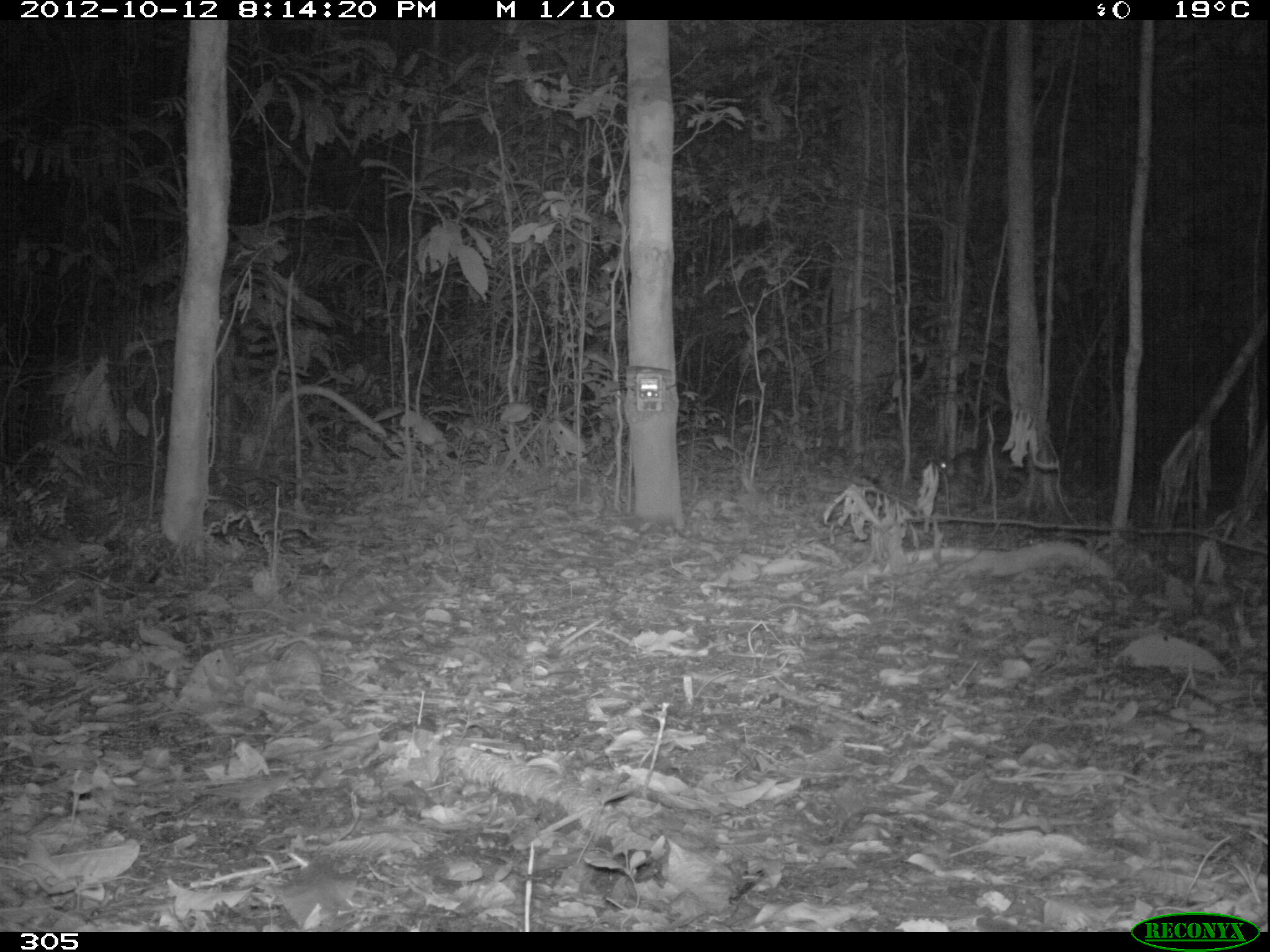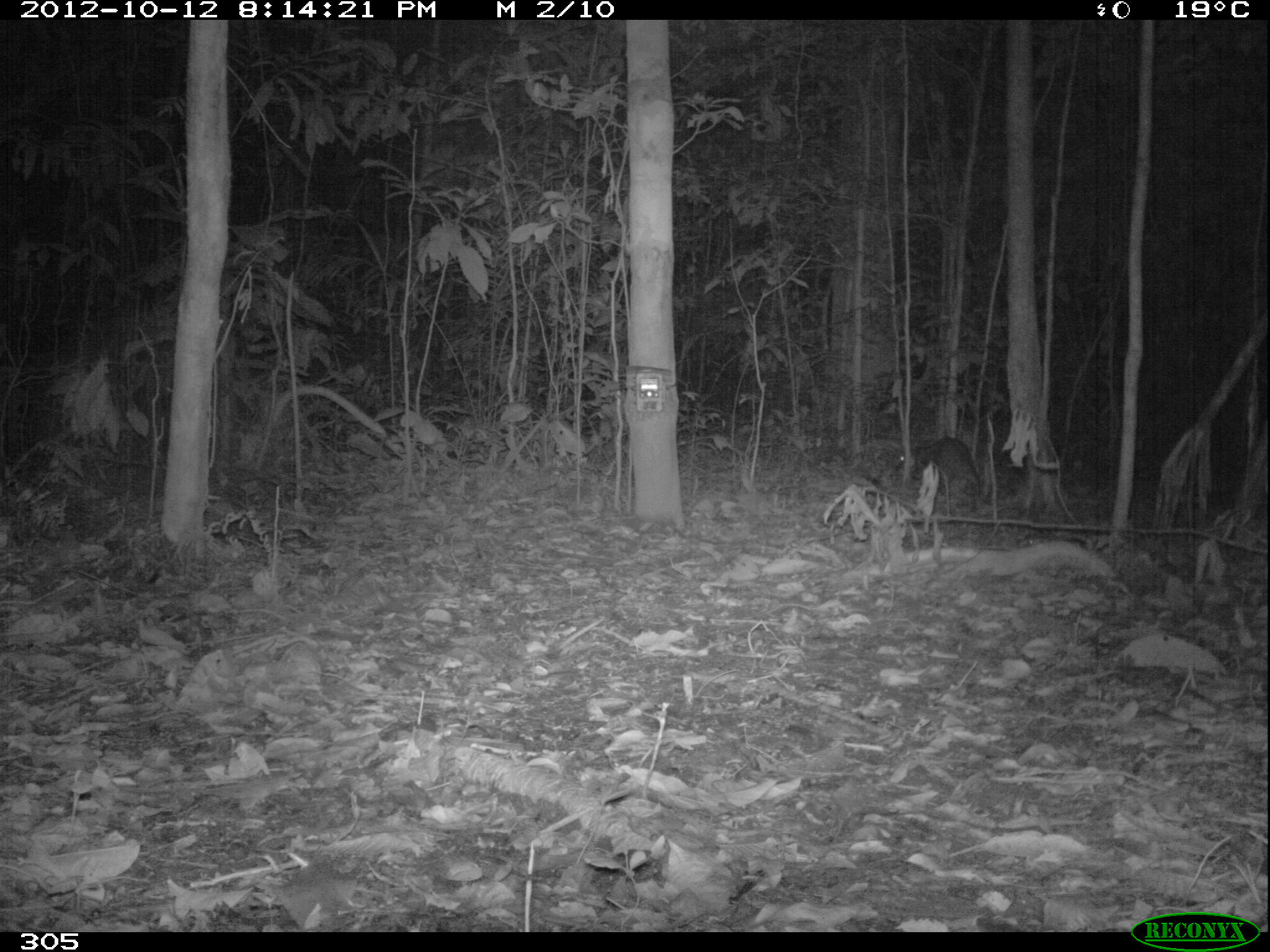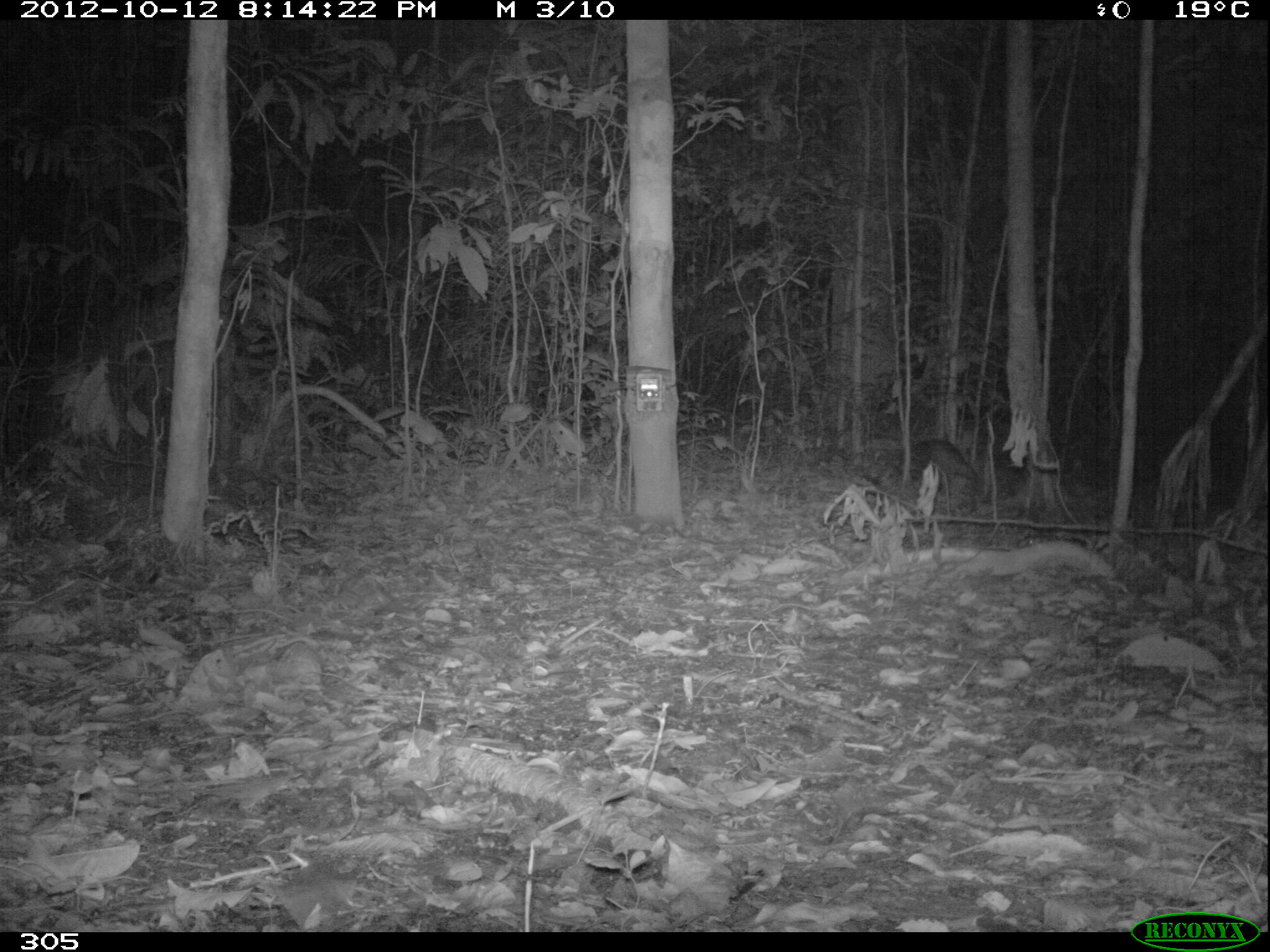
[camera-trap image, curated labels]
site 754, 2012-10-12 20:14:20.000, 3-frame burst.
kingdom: Animalia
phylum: Chordata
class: Mammalia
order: Rodentia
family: Cuniculidae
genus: Cuniculus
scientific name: Cuniculus paca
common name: spotted paca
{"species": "Cuniculus paca (spotted paca)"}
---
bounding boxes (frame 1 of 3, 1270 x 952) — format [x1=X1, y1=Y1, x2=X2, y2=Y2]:
cuniculus paca: [x1=937, y1=453, x2=981, y2=481]